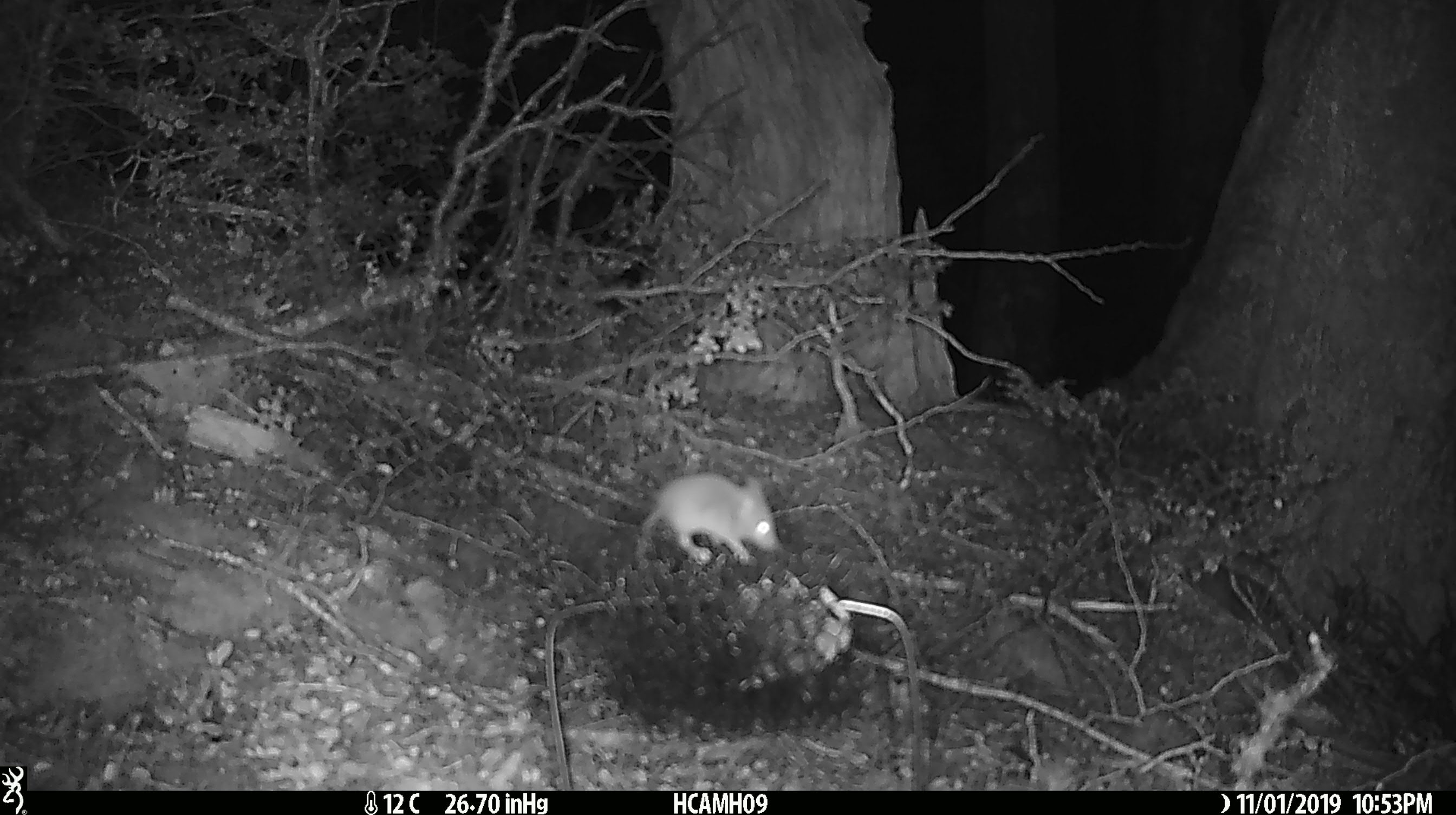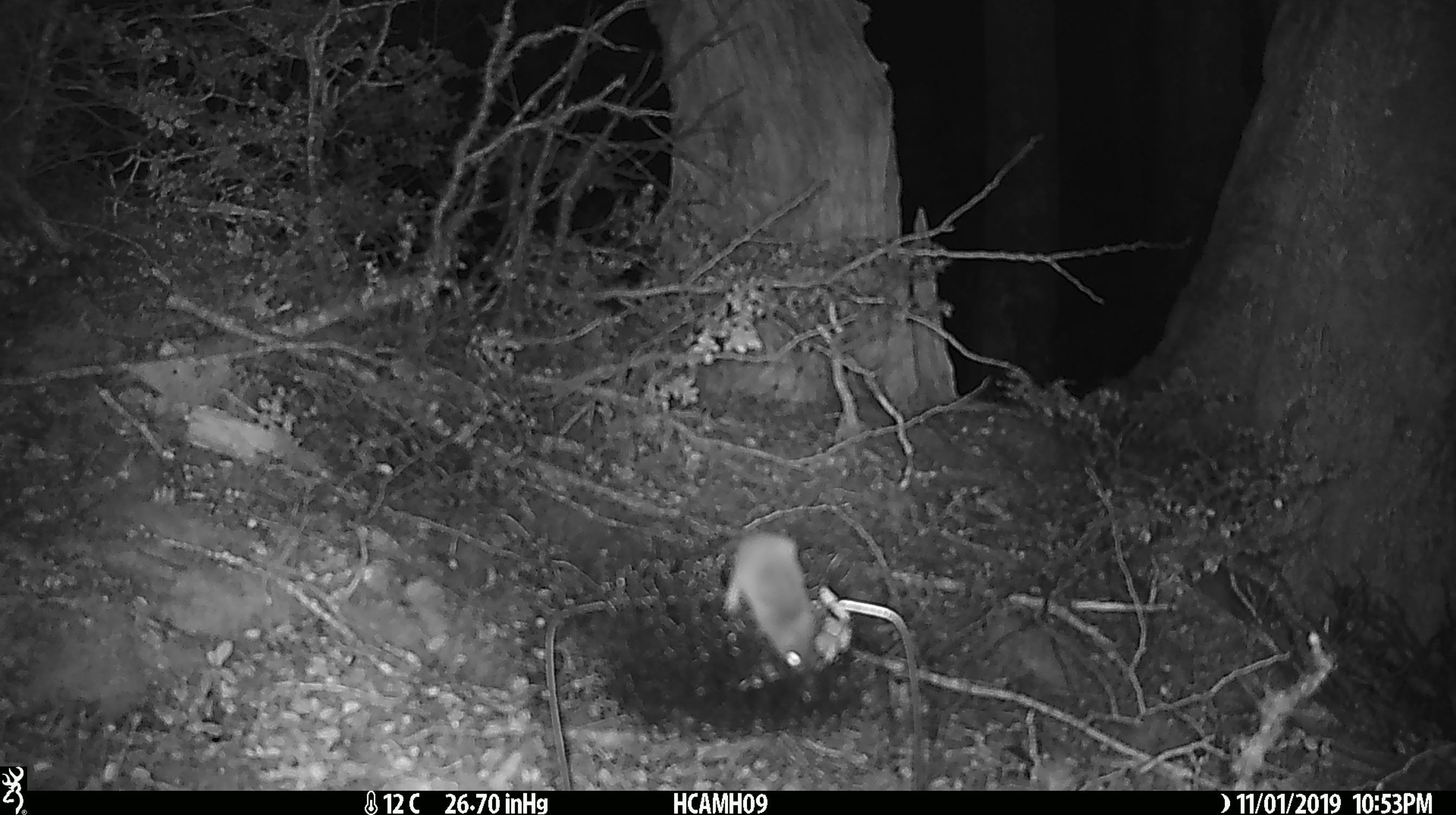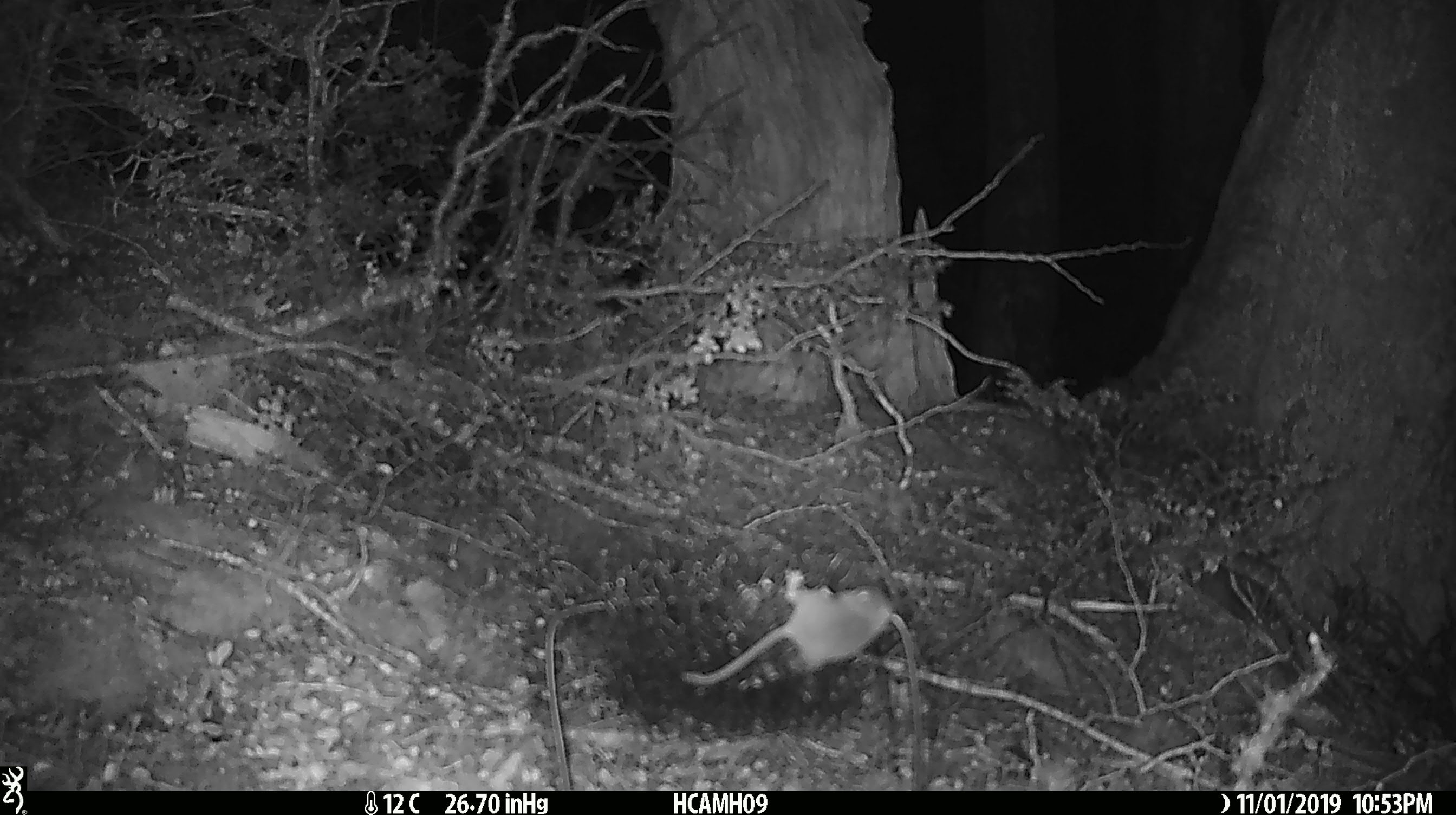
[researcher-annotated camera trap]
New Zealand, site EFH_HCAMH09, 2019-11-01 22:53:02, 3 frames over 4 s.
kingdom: Animalia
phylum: Chordata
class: Mammalia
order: Rodentia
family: Muridae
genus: Mus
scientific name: Mus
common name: mouse